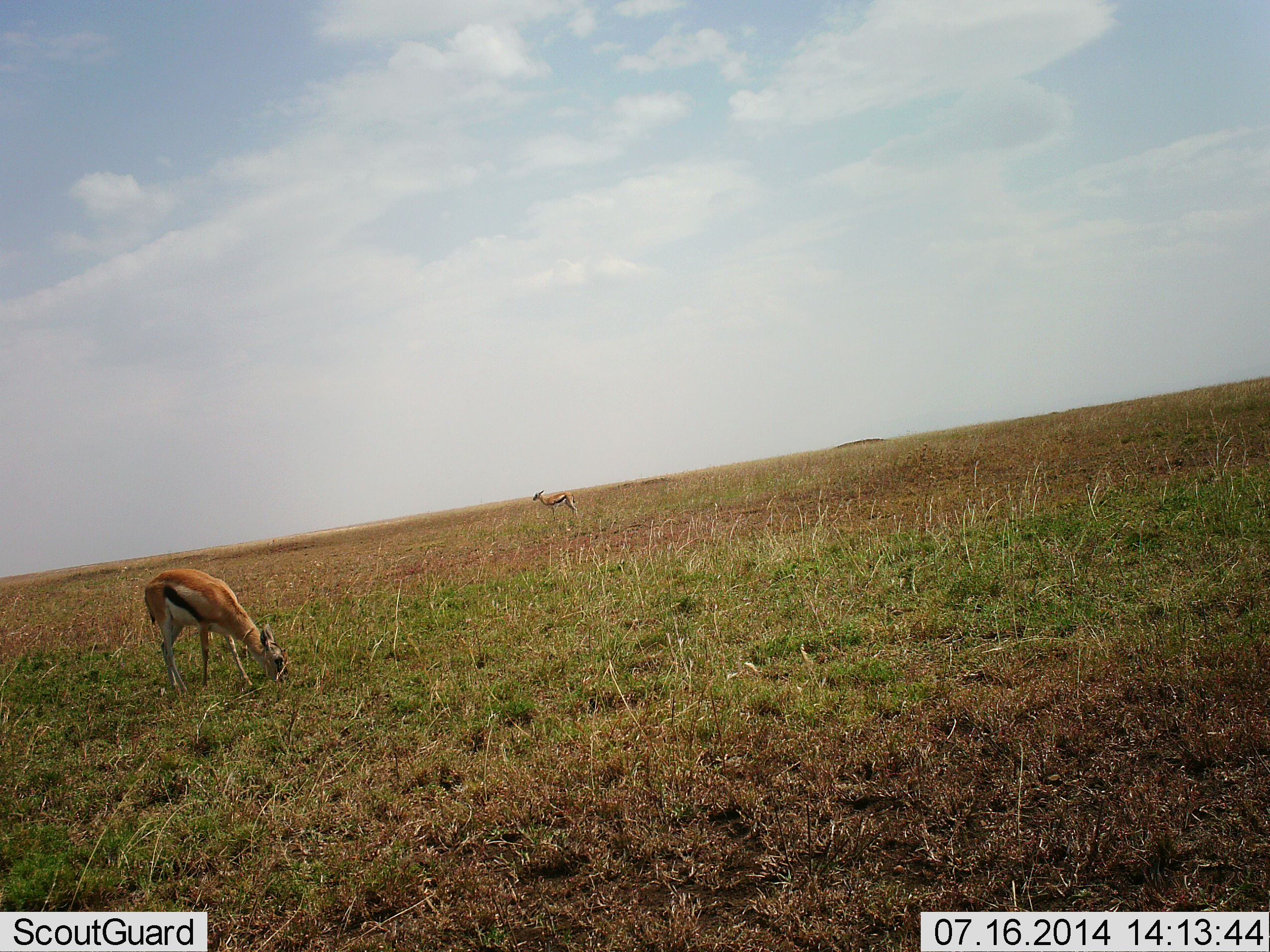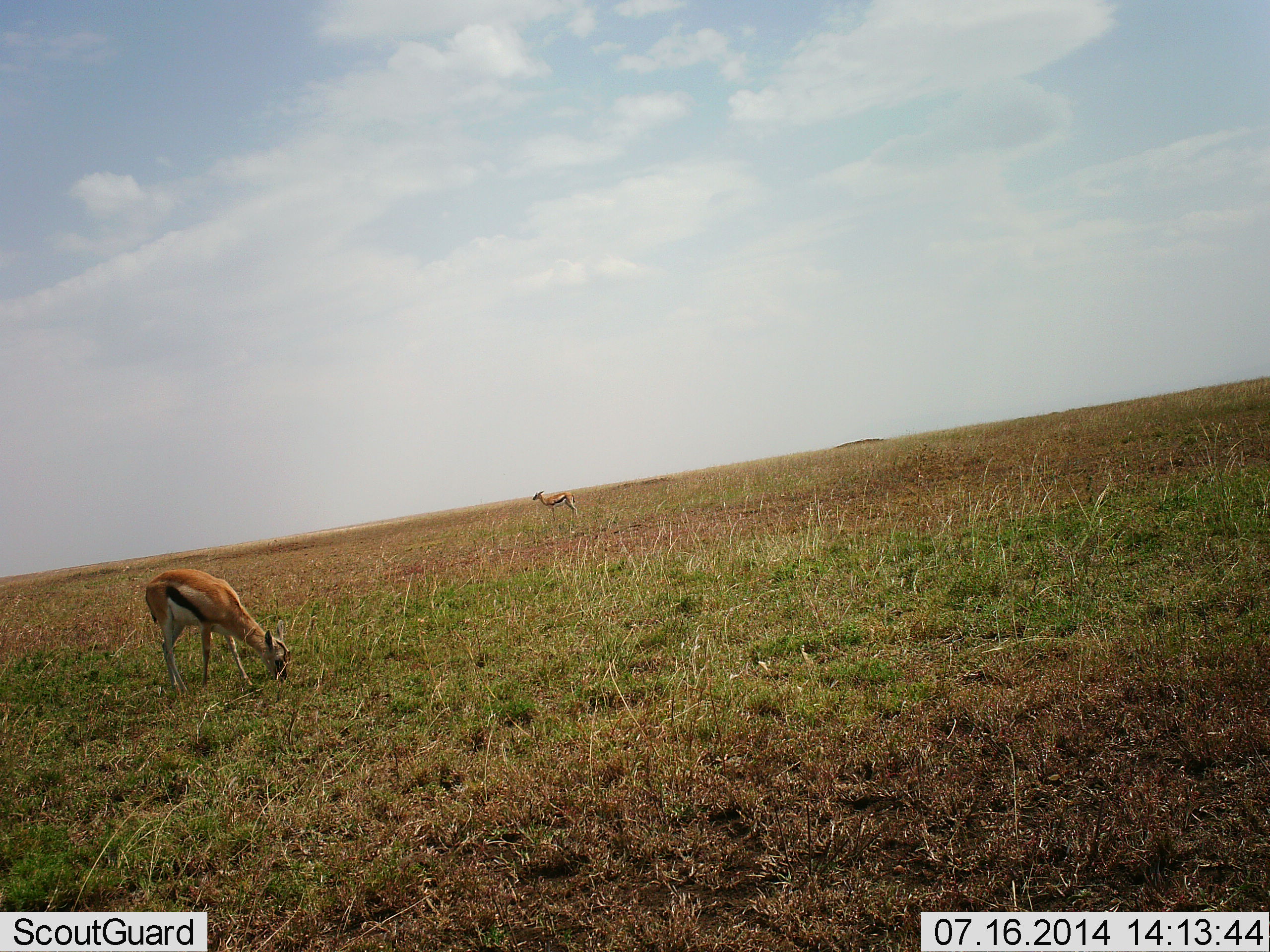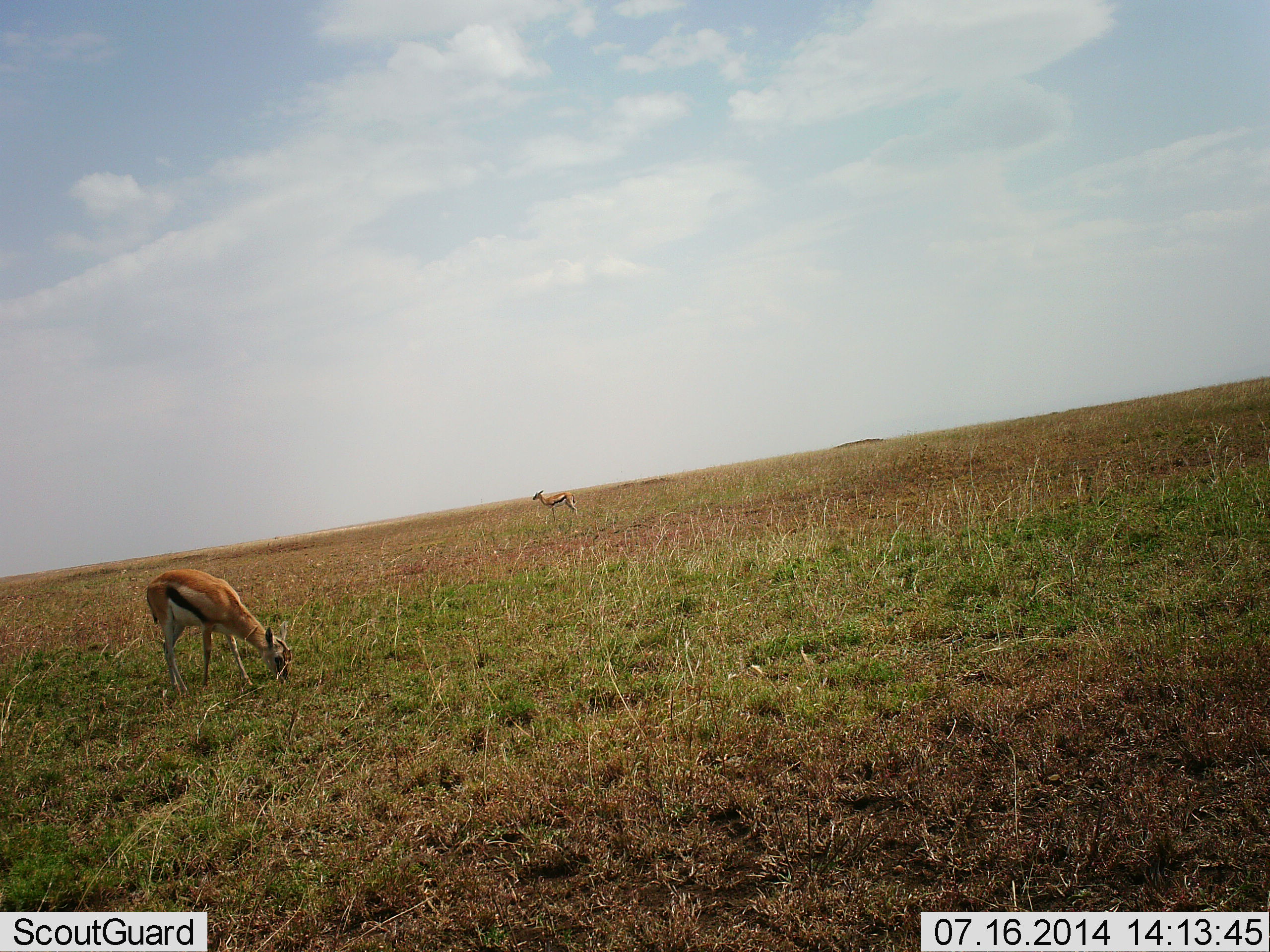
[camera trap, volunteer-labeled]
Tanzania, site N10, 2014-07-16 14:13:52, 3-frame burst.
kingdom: Animalia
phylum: Chordata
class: Mammalia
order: Artiodactyla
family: Bovidae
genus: Eudorcas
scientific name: Eudorcas thomsonii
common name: thomson's gazelle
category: gazellethomsons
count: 2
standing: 70%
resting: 0%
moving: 0%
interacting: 0%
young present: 0%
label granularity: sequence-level